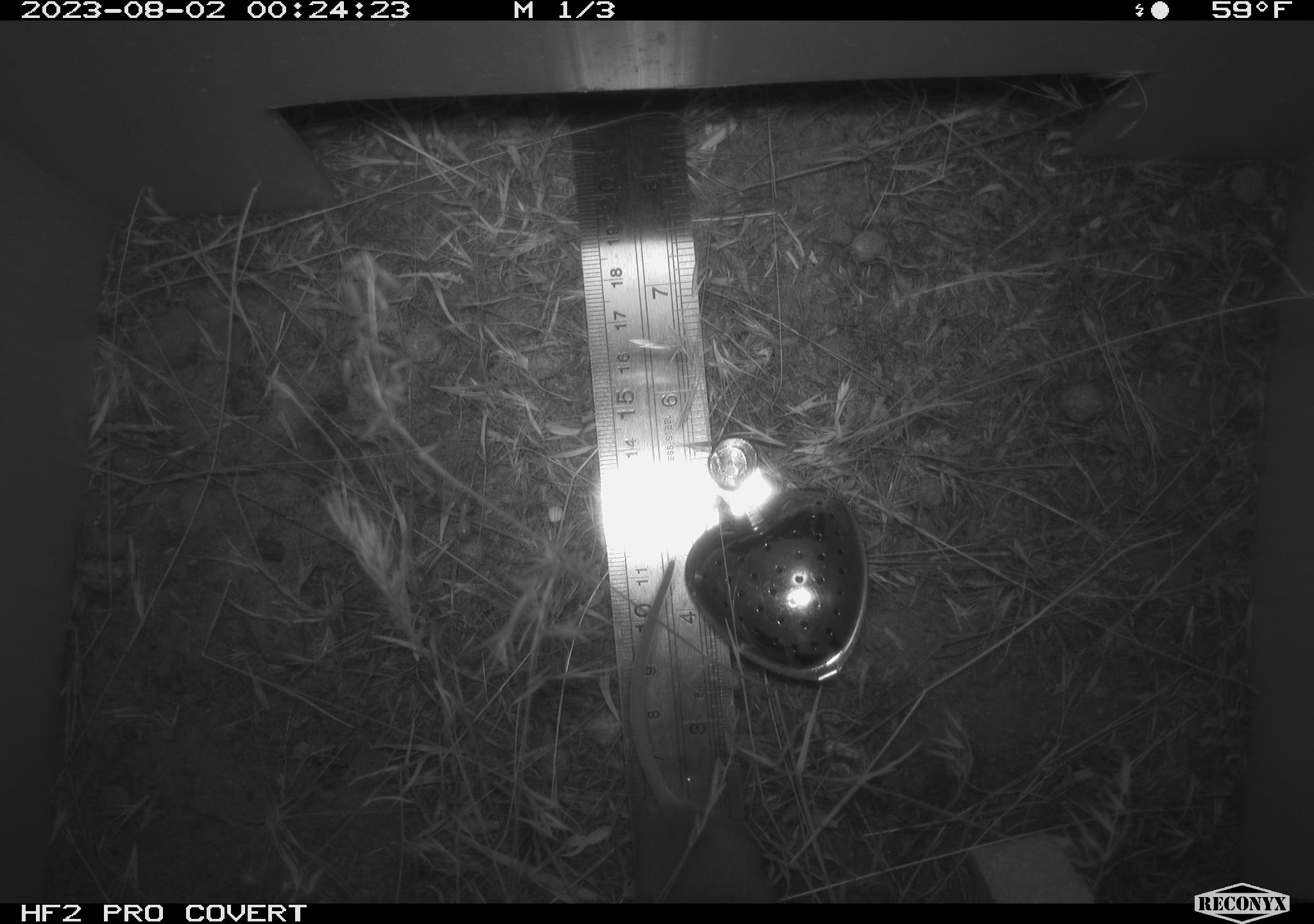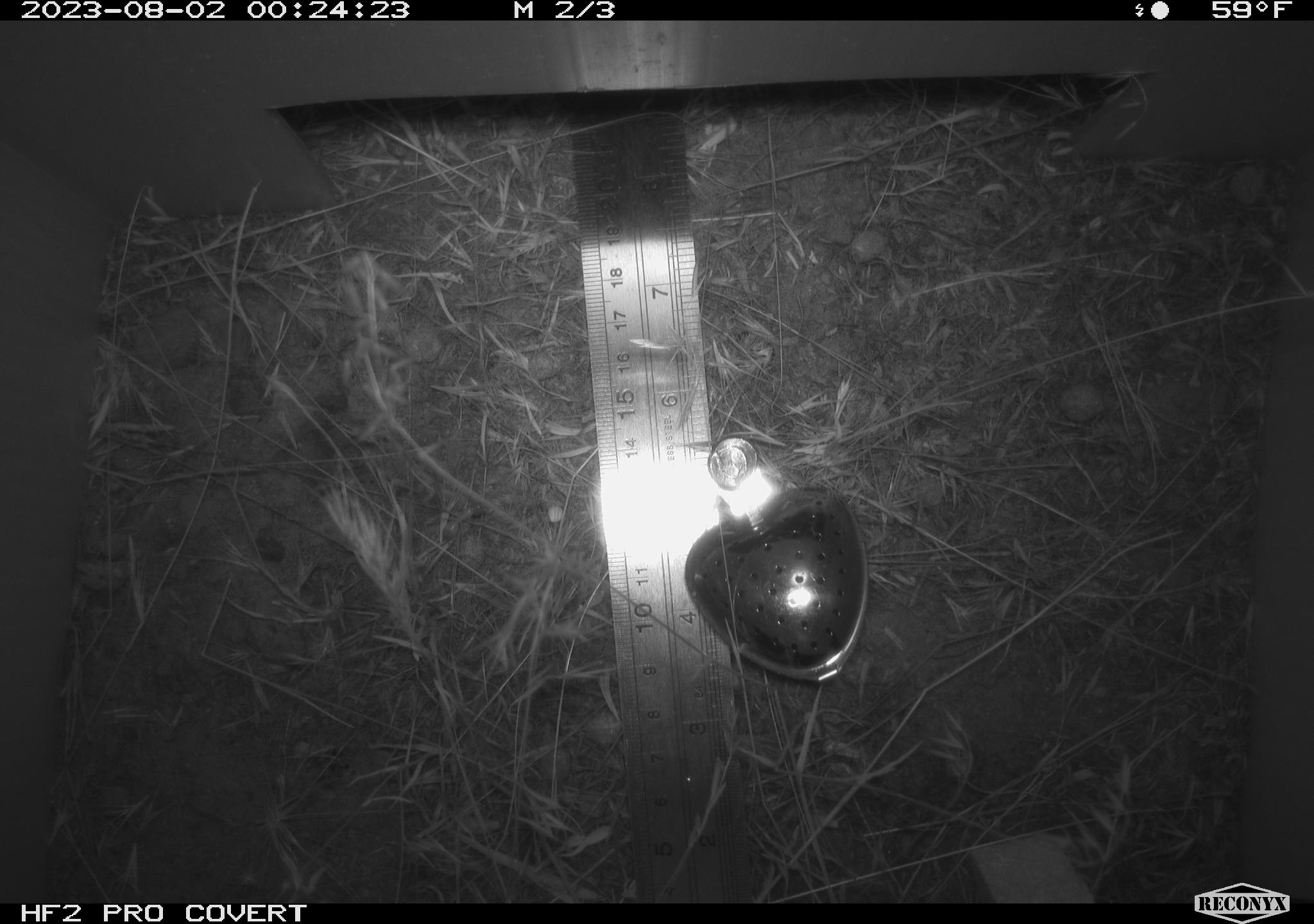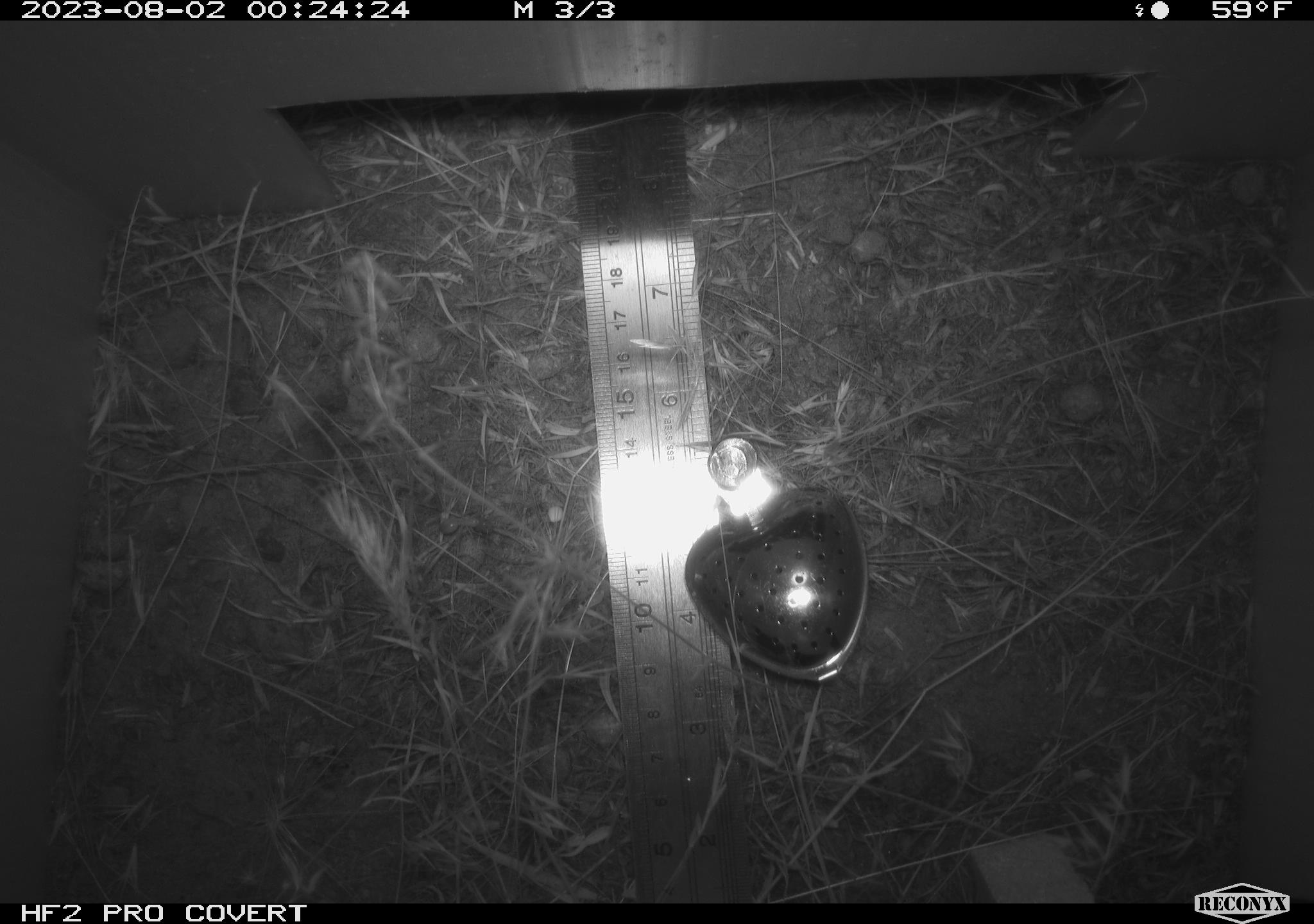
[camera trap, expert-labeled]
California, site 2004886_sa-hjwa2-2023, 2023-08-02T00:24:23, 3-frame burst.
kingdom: Animalia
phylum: Chordata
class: Mammalia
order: Rodentia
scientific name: Rodentia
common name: mouse species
Mouse species (Rodentia).